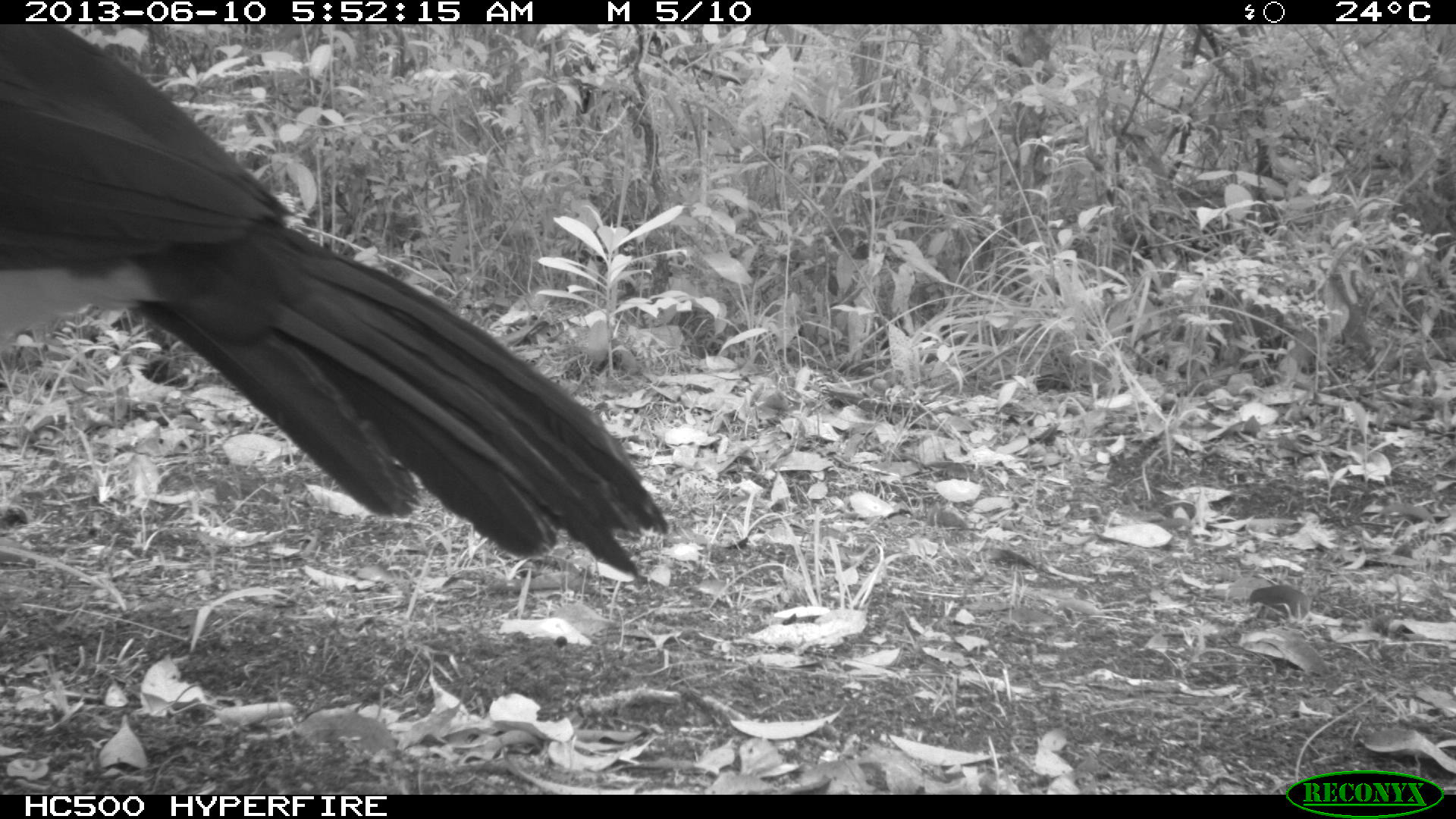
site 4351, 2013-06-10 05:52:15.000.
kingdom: Animalia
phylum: Chordata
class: Aves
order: Galliformes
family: Cracidae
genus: Crax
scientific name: Crax rubra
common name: great curassow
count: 1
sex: male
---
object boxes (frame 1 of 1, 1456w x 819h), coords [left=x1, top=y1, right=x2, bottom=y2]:
crax rubra: [left=0, top=22, right=670, bottom=581]